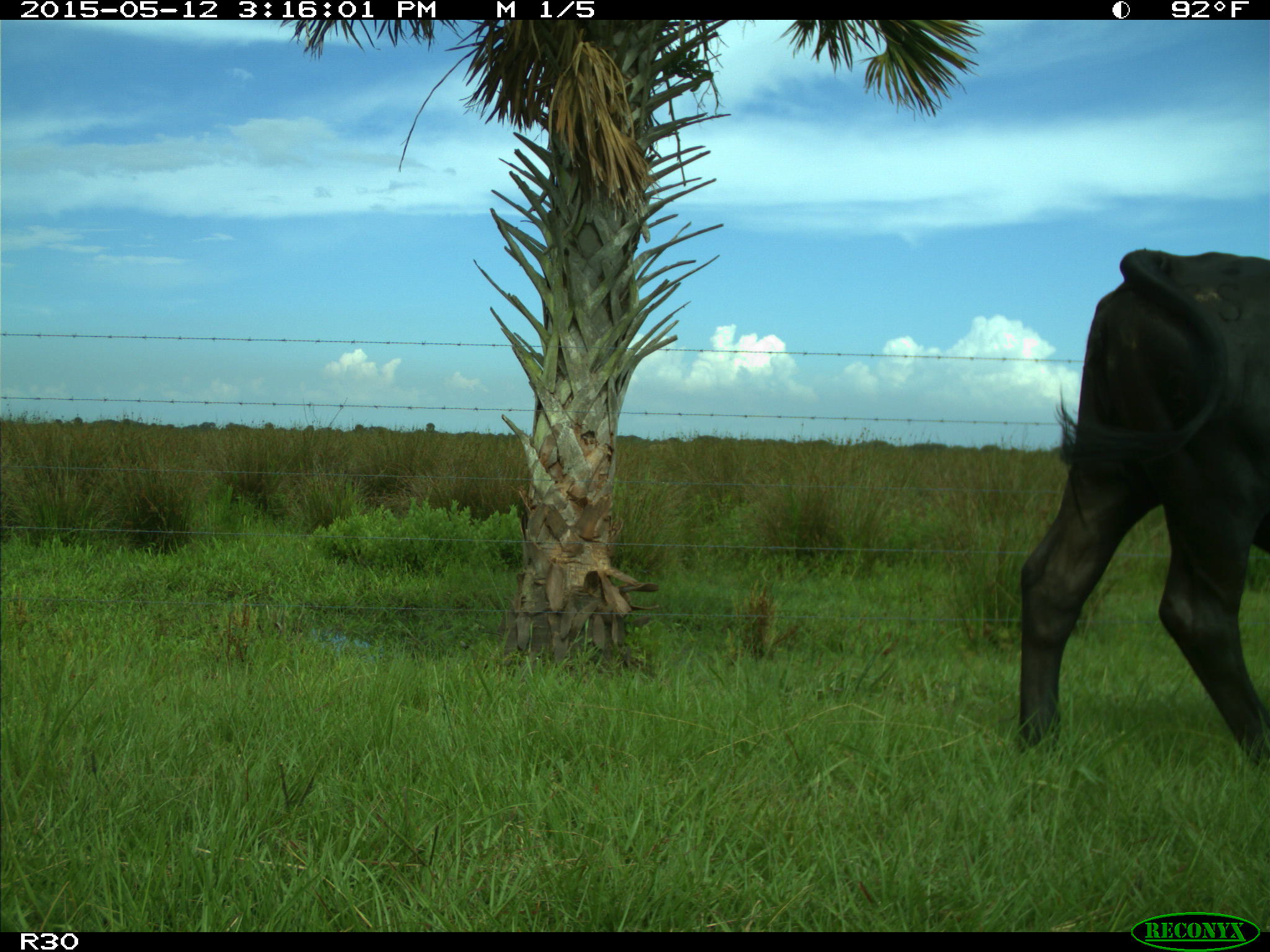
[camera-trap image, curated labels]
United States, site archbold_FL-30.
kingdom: Animalia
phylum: Chordata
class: Mammalia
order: Artiodactyla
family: Bovidae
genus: Bos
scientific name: Bos taurus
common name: domestic cow